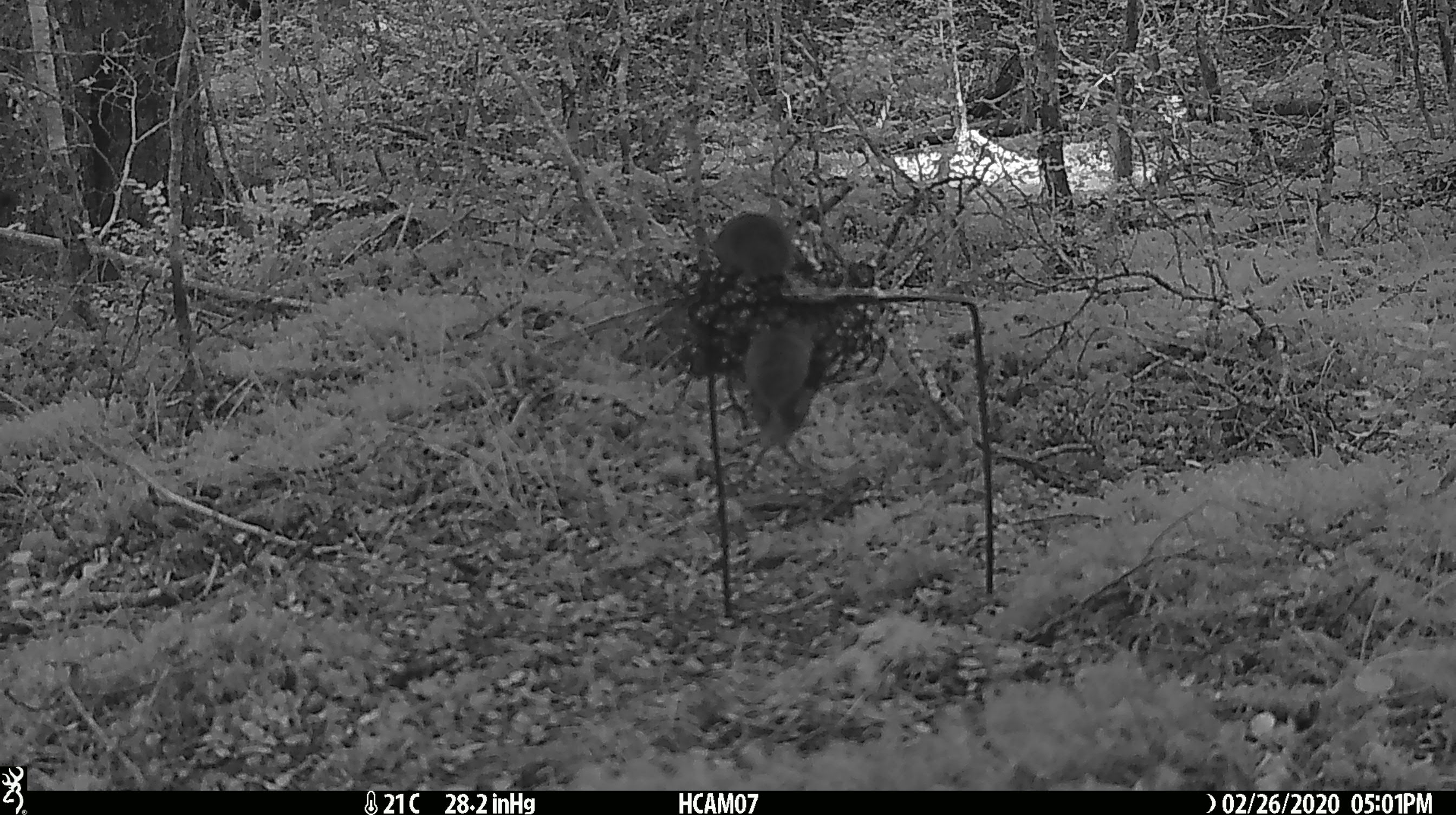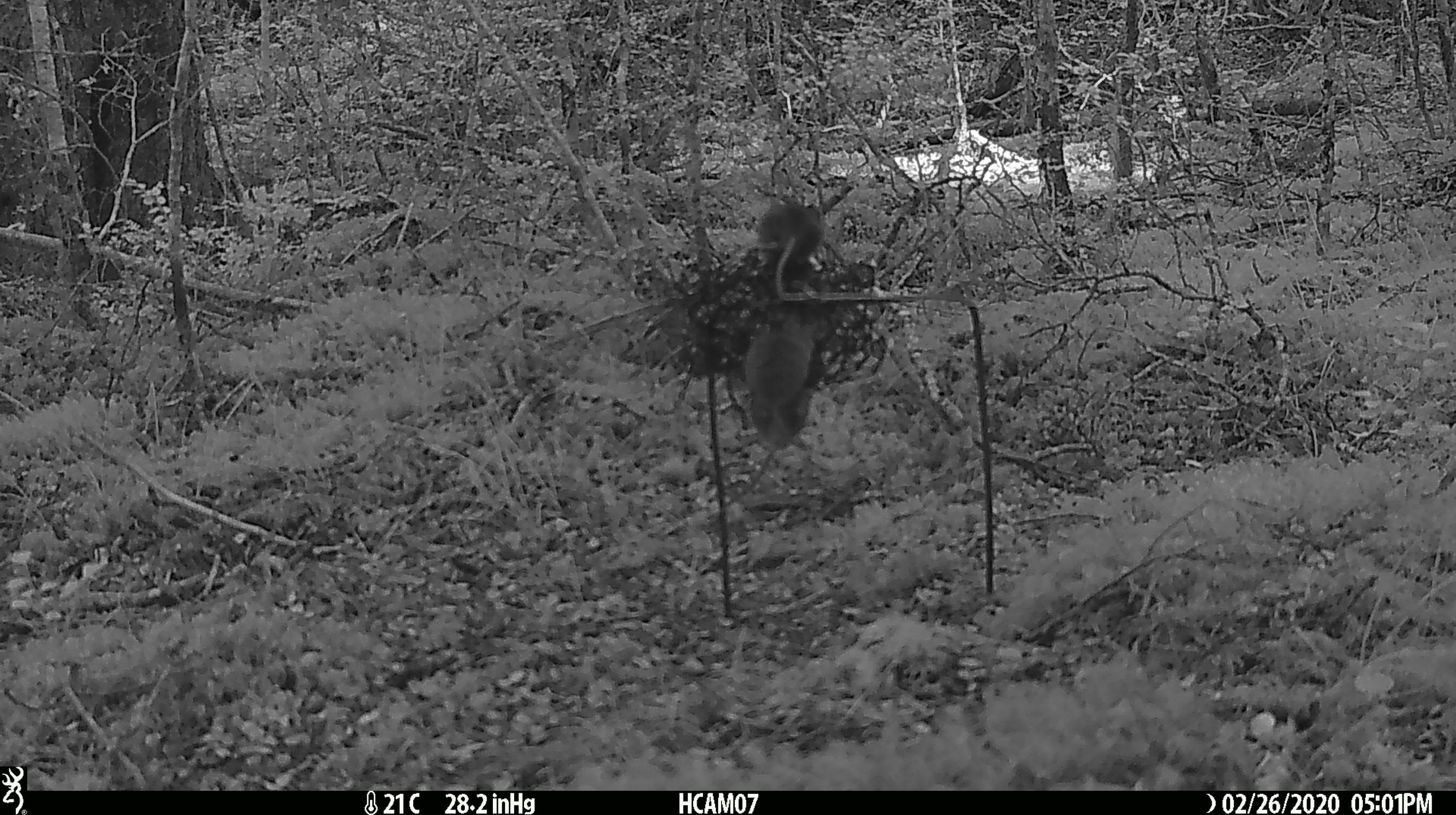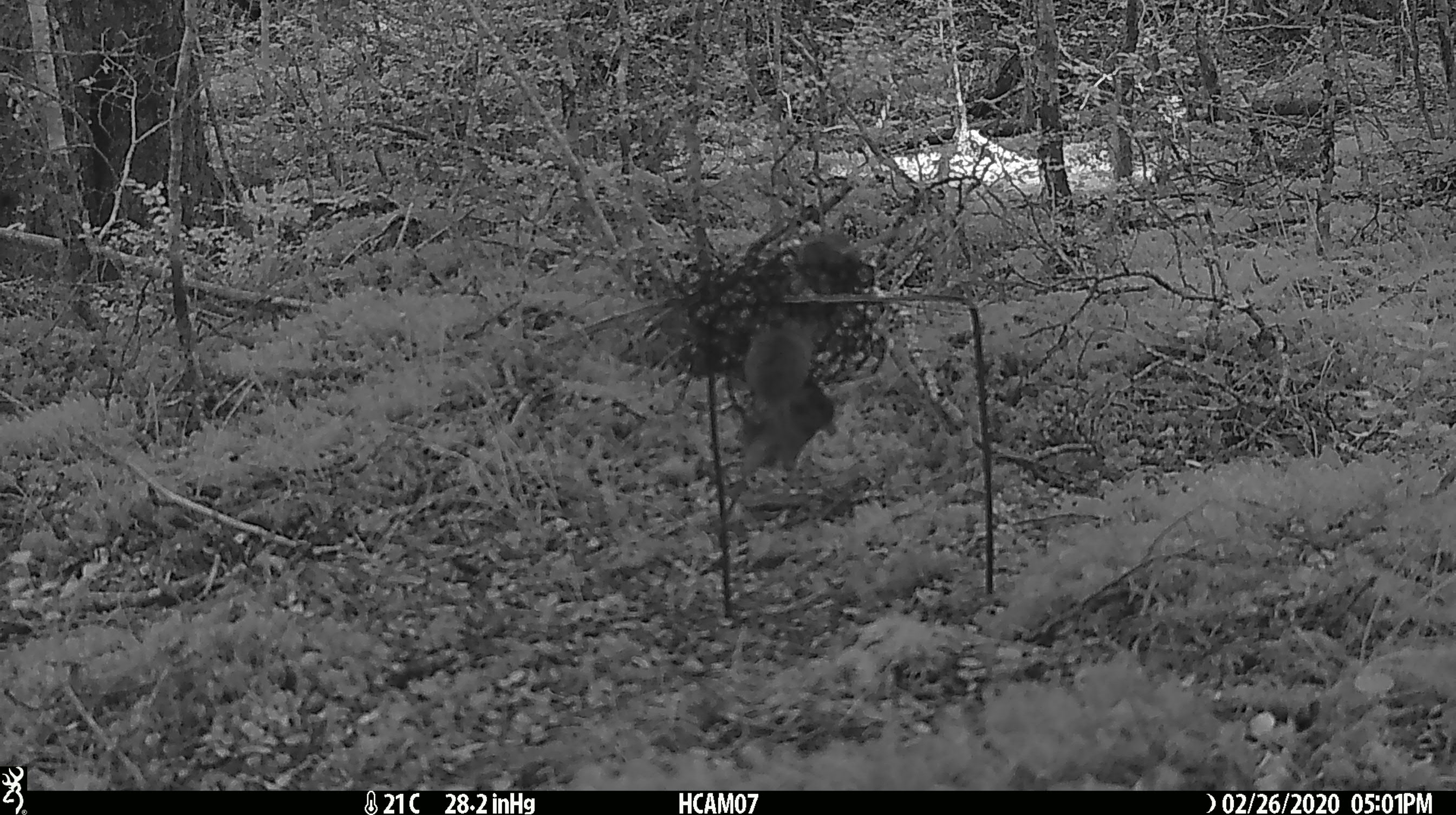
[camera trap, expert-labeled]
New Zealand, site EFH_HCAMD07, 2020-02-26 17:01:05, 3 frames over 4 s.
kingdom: Animalia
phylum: Chordata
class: Mammalia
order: Rodentia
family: Muridae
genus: Mus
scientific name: Mus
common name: mouse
Mouse (Mus).